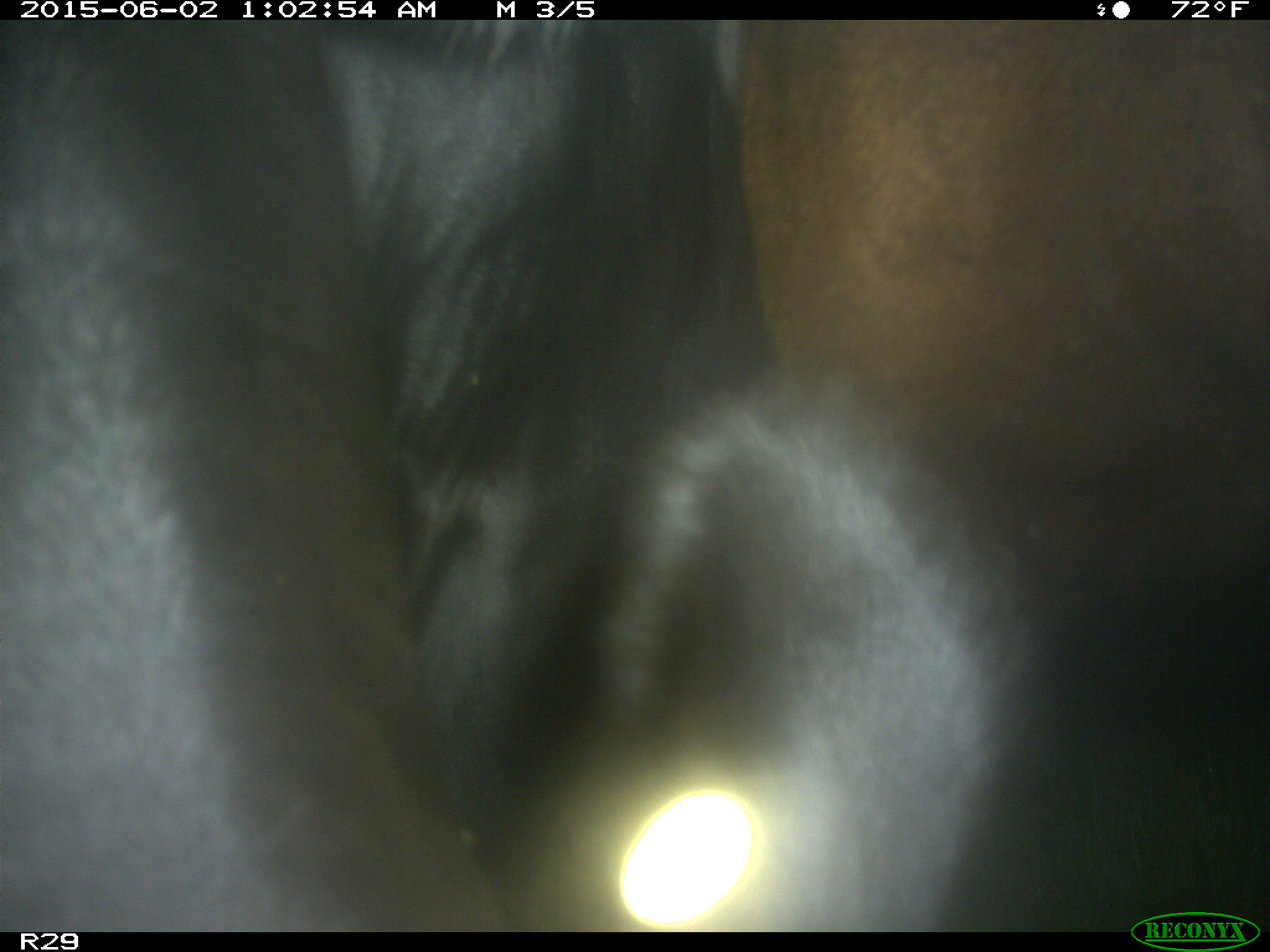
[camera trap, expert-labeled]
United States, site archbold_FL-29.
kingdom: Animalia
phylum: Chordata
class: Mammalia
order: Artiodactyla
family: Bovidae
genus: Bos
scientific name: Bos taurus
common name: domestic cow